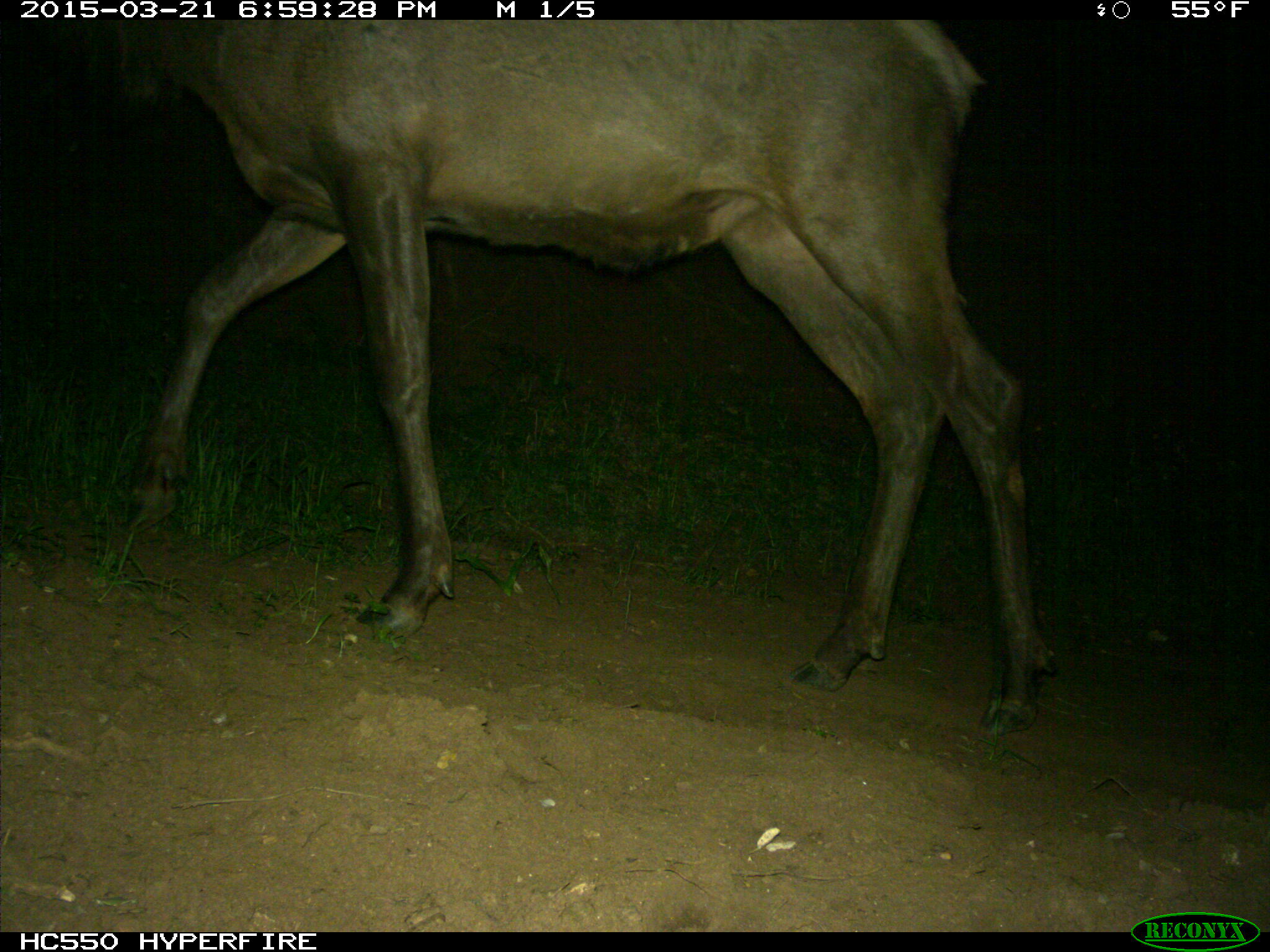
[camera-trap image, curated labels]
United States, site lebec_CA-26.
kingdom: Animalia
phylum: Chordata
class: Mammalia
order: Artiodactyla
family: Cervidae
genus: Cervus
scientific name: Cervus canadensis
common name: elk